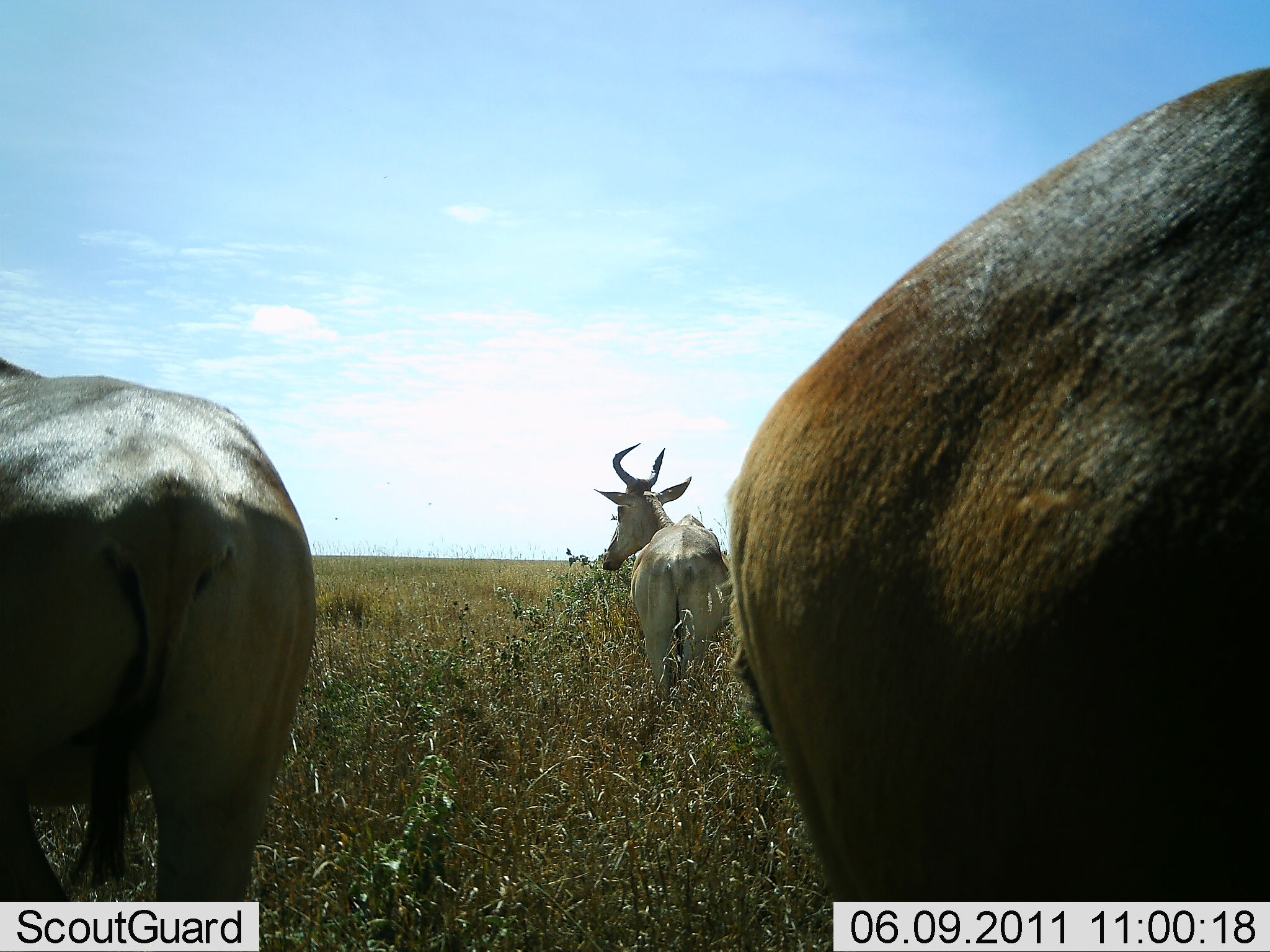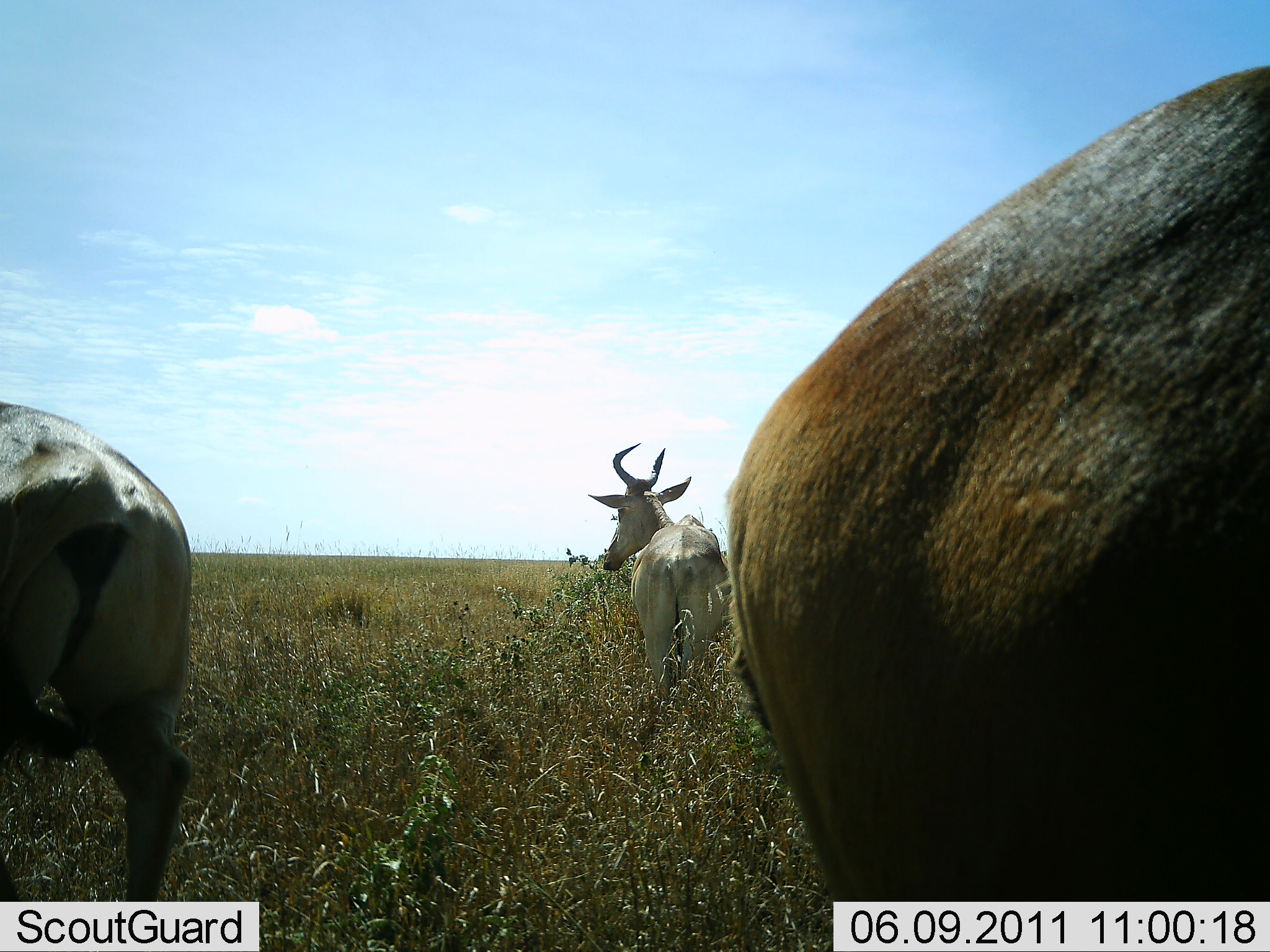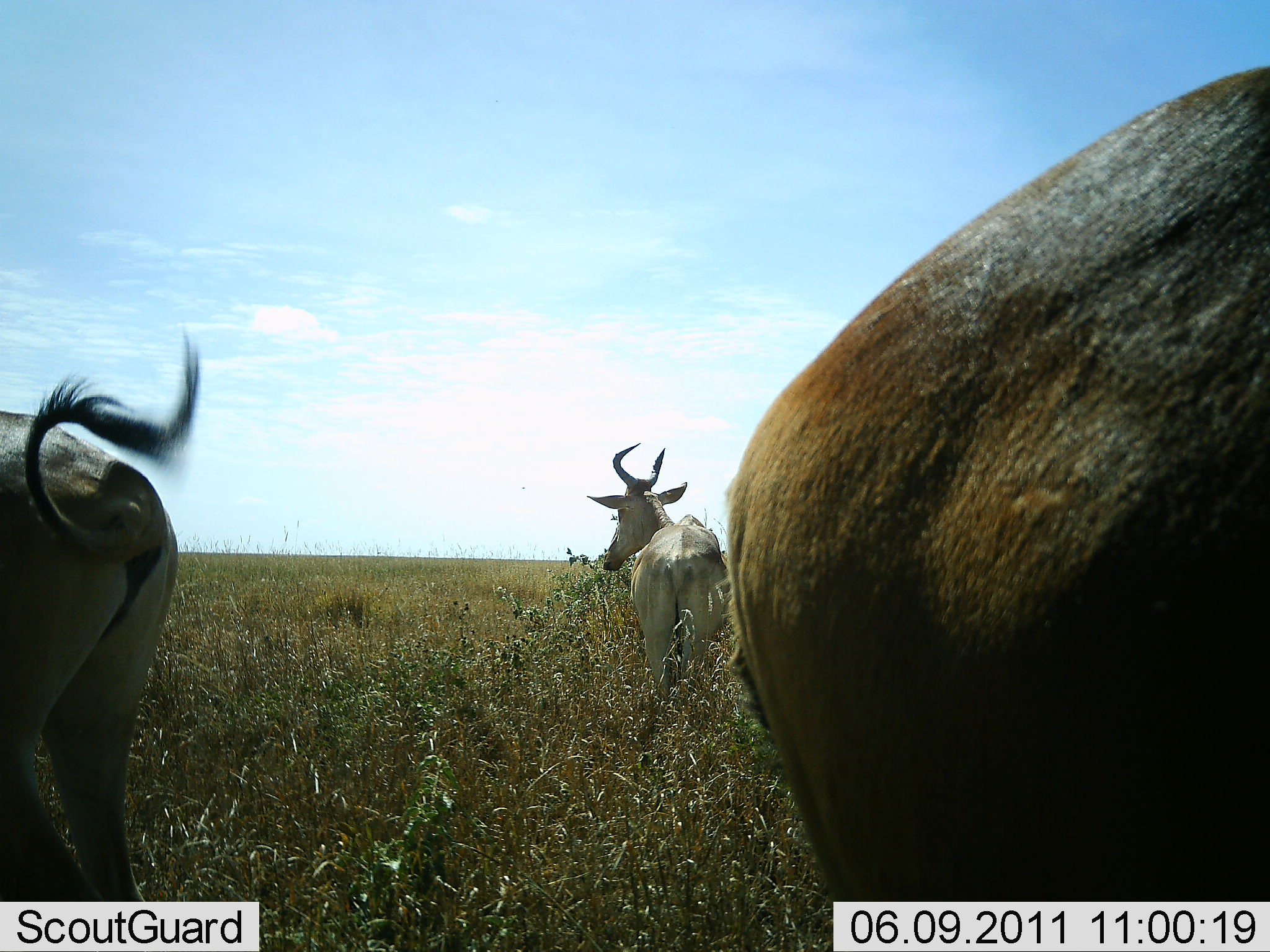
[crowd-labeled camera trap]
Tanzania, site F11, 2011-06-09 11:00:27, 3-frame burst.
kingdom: Animalia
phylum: Chordata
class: Mammalia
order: Artiodactyla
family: Bovidae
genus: Alcelaphus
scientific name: Alcelaphus buselaphus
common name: hartebeest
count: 3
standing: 45%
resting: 9%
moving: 45%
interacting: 0%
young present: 0%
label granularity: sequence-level